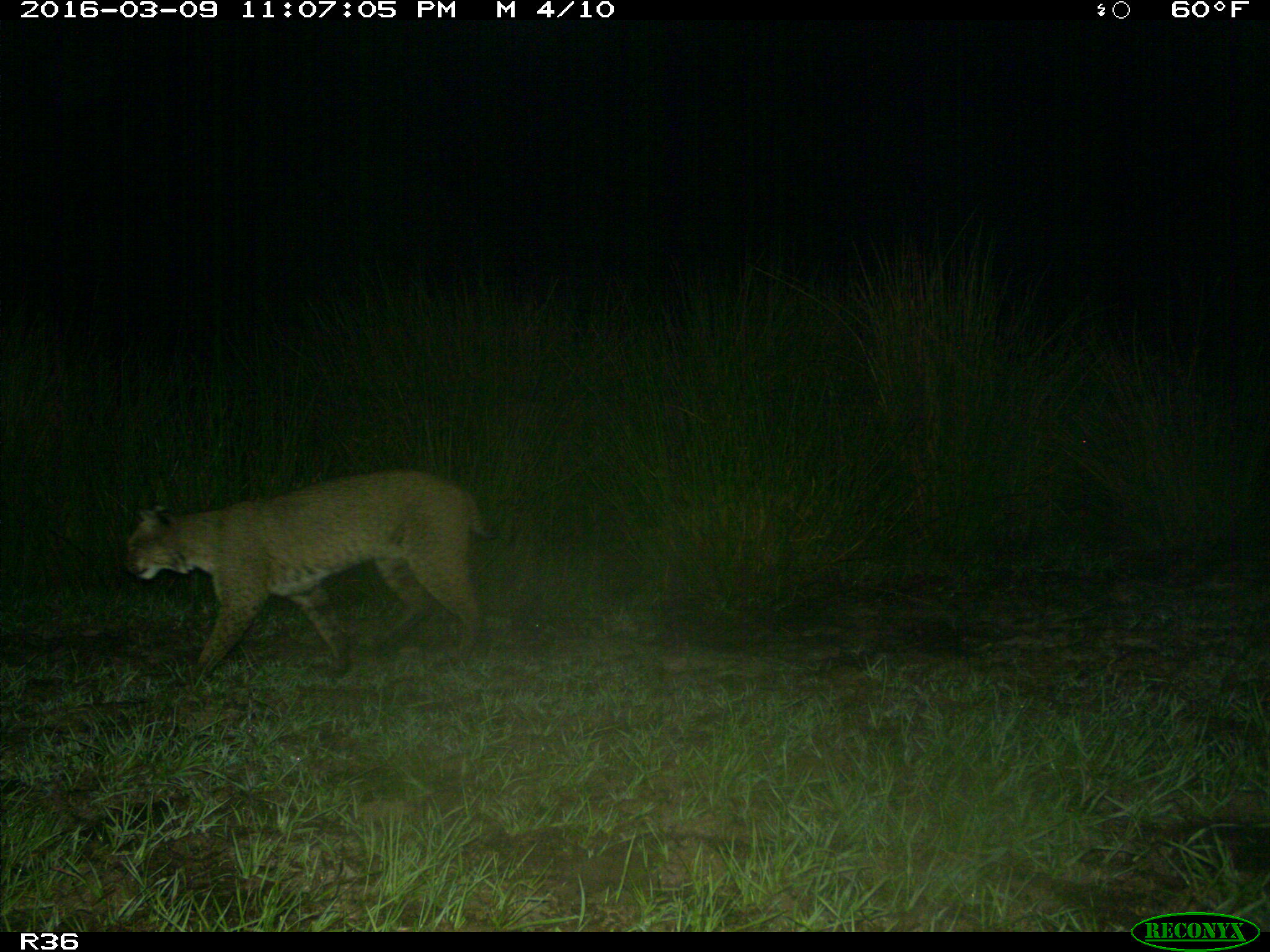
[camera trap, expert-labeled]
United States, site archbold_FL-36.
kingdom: Animalia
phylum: Chordata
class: Mammalia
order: Carnivora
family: Felidae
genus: Lynx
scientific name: Lynx rufus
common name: bobcat